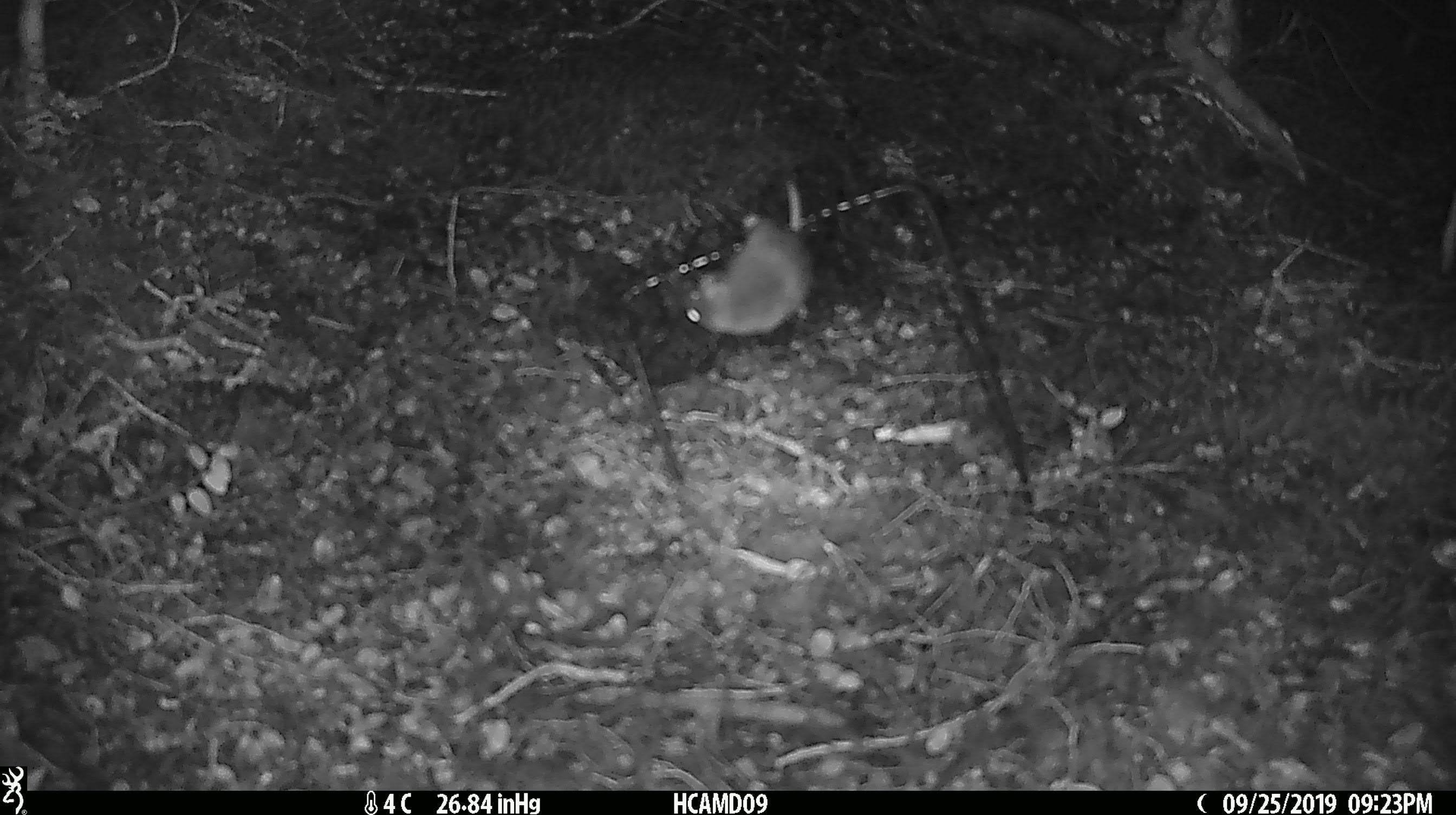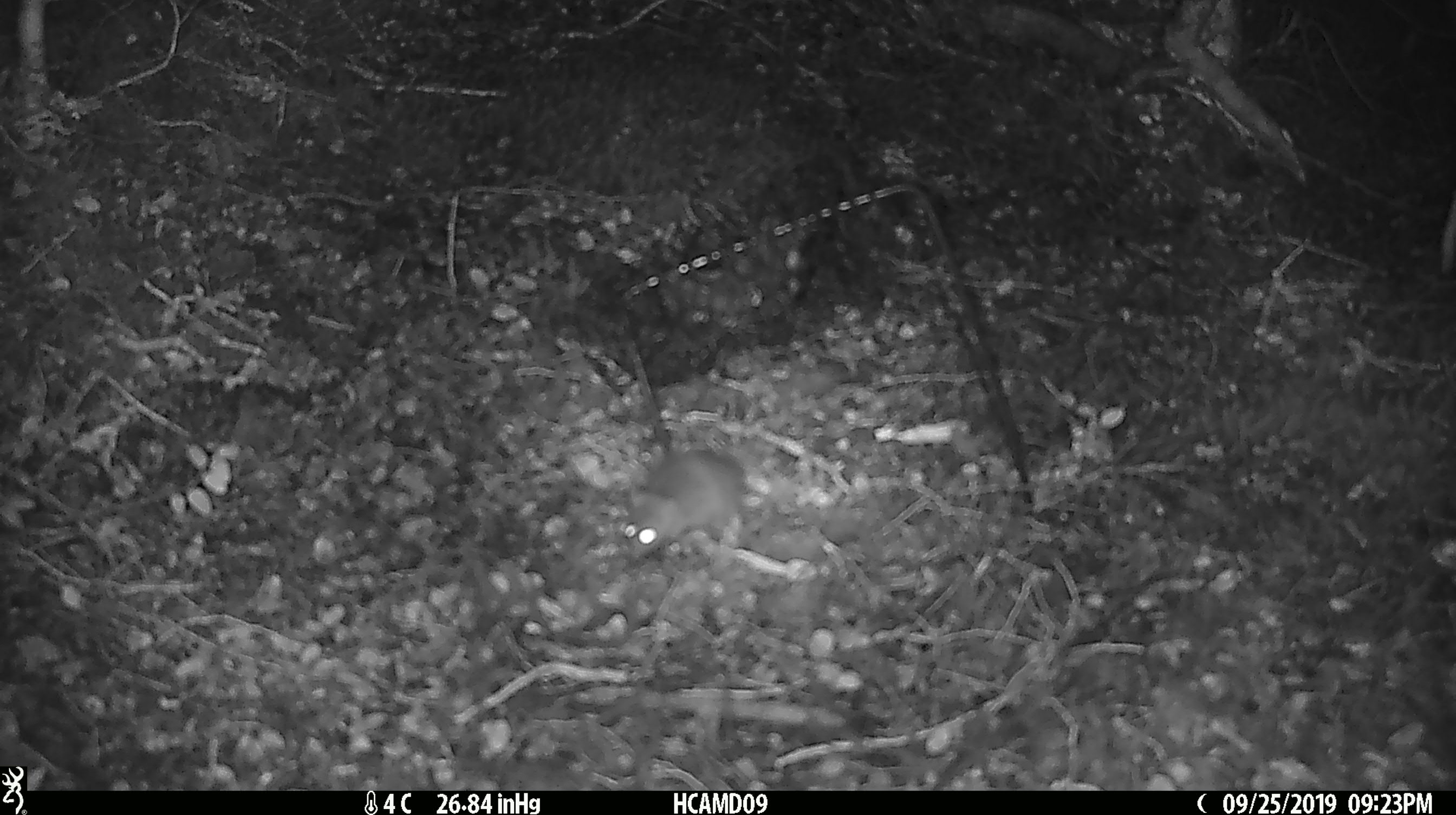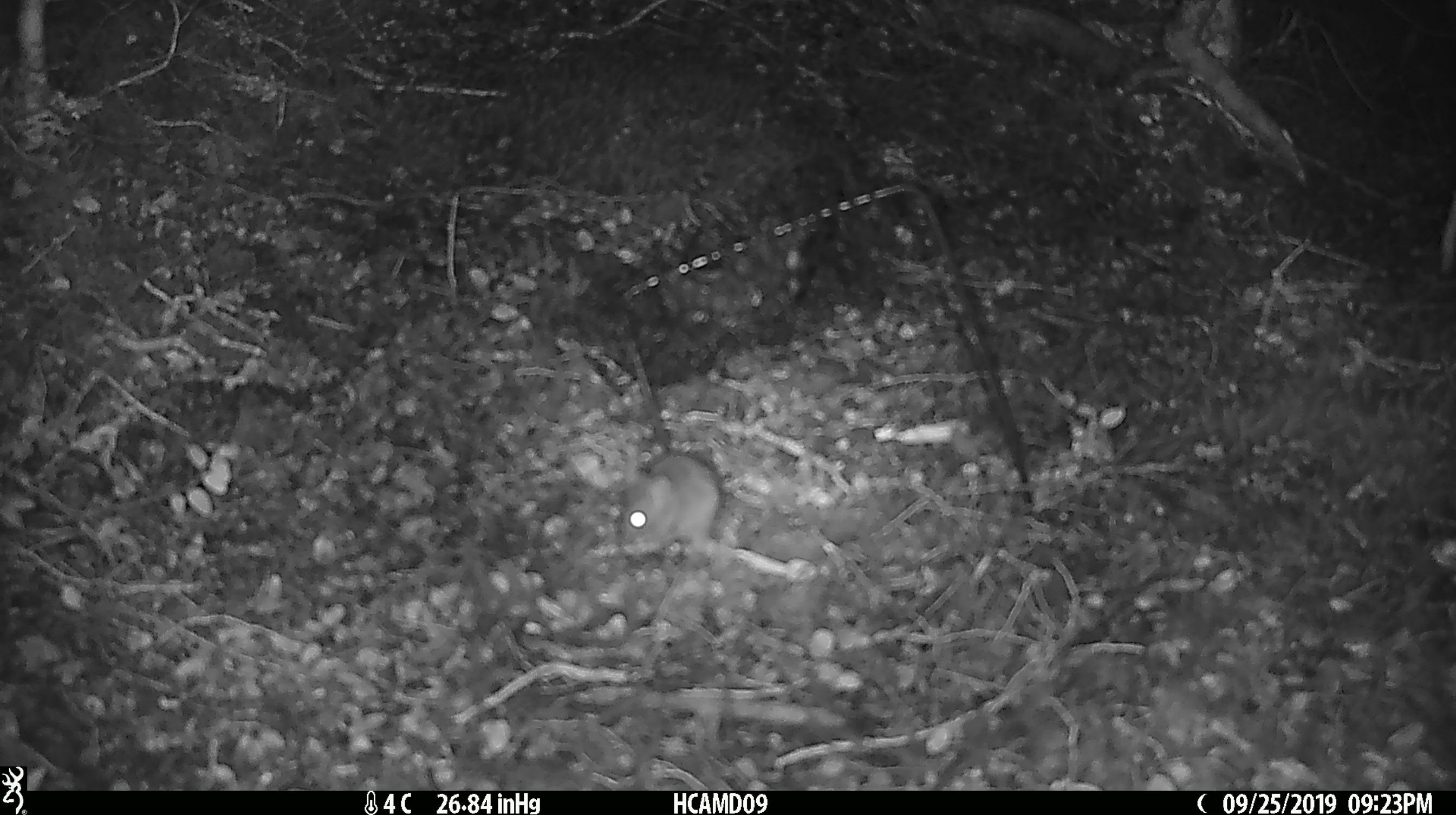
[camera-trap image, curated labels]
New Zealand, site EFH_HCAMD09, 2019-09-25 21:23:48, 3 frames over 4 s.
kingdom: Animalia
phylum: Chordata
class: Mammalia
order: Rodentia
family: Muridae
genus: Mus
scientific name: Mus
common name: mouse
Mouse (Mus).